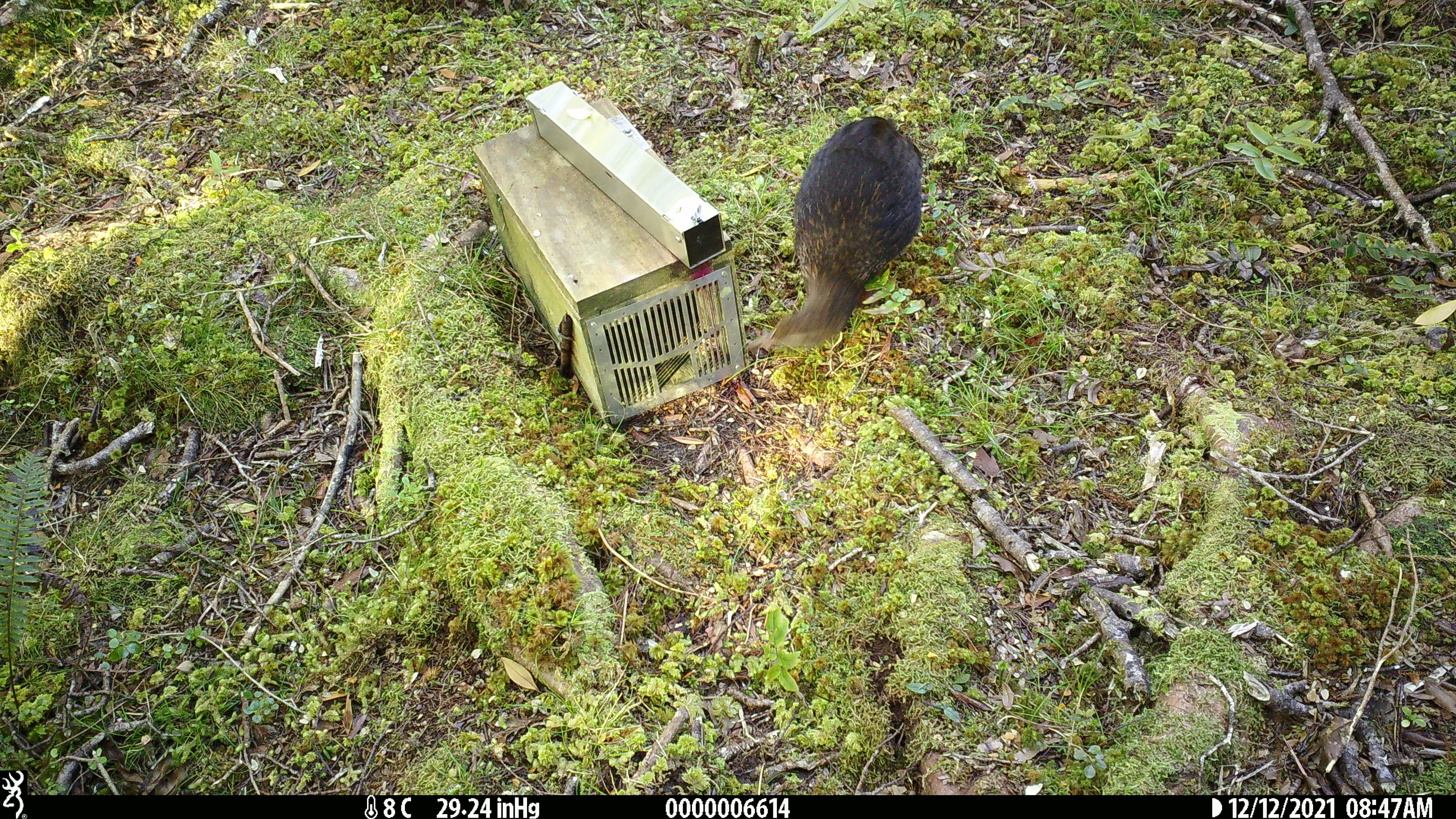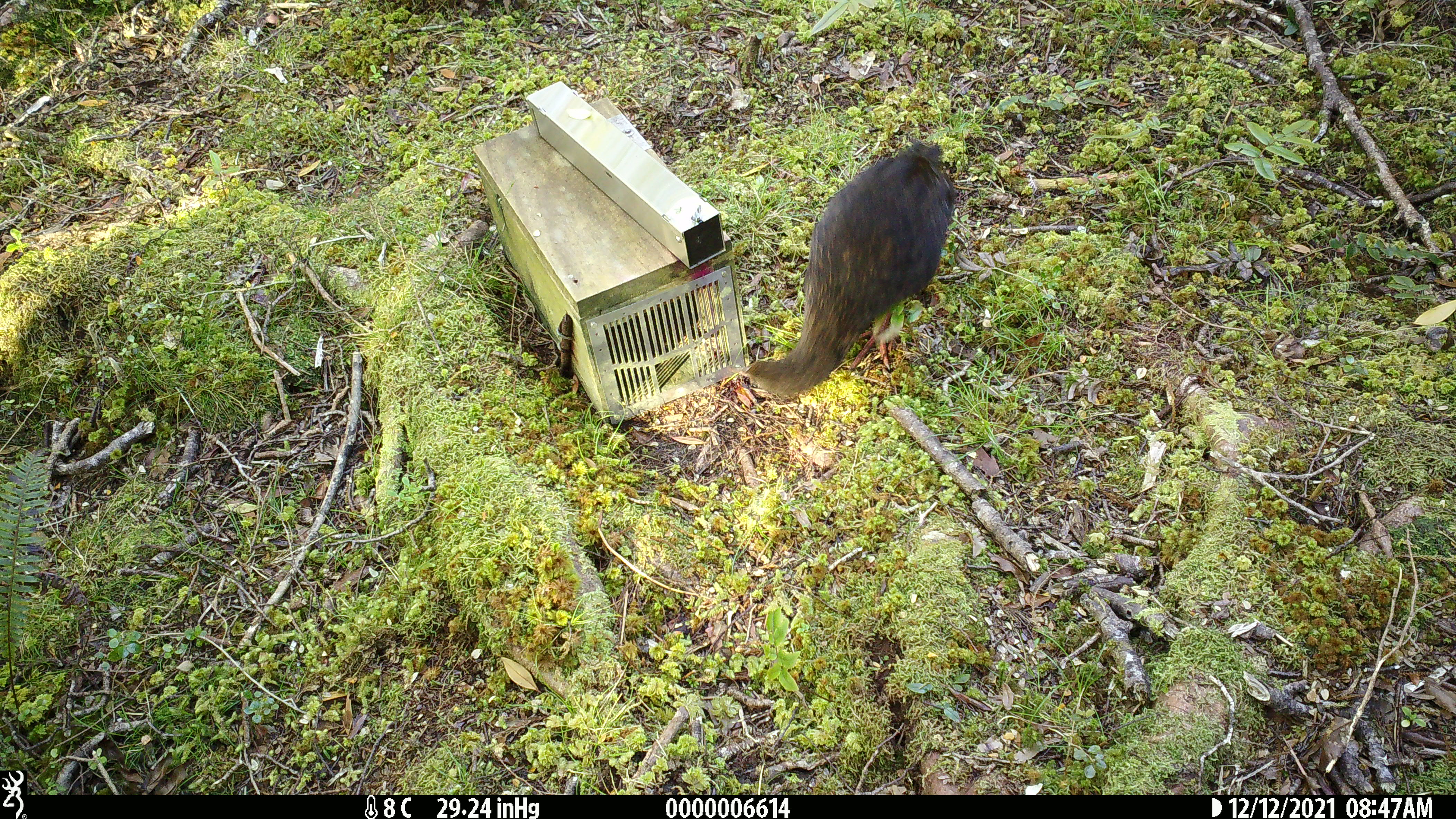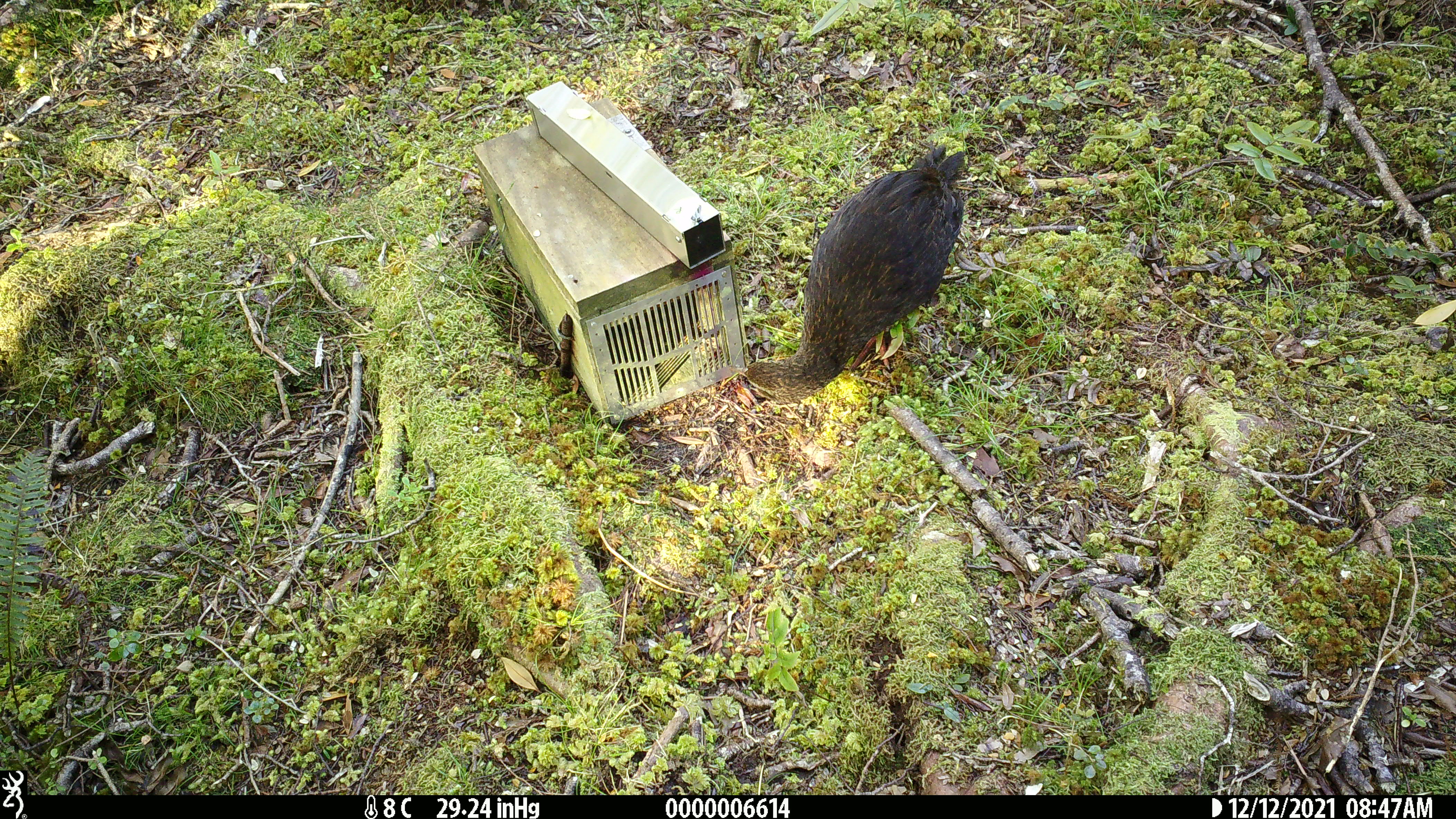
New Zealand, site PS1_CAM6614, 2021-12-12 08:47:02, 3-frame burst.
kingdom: Animalia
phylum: Chordata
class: Aves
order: Gruiformes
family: Rallidae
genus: Gallirallus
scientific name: Gallirallus australis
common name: weka